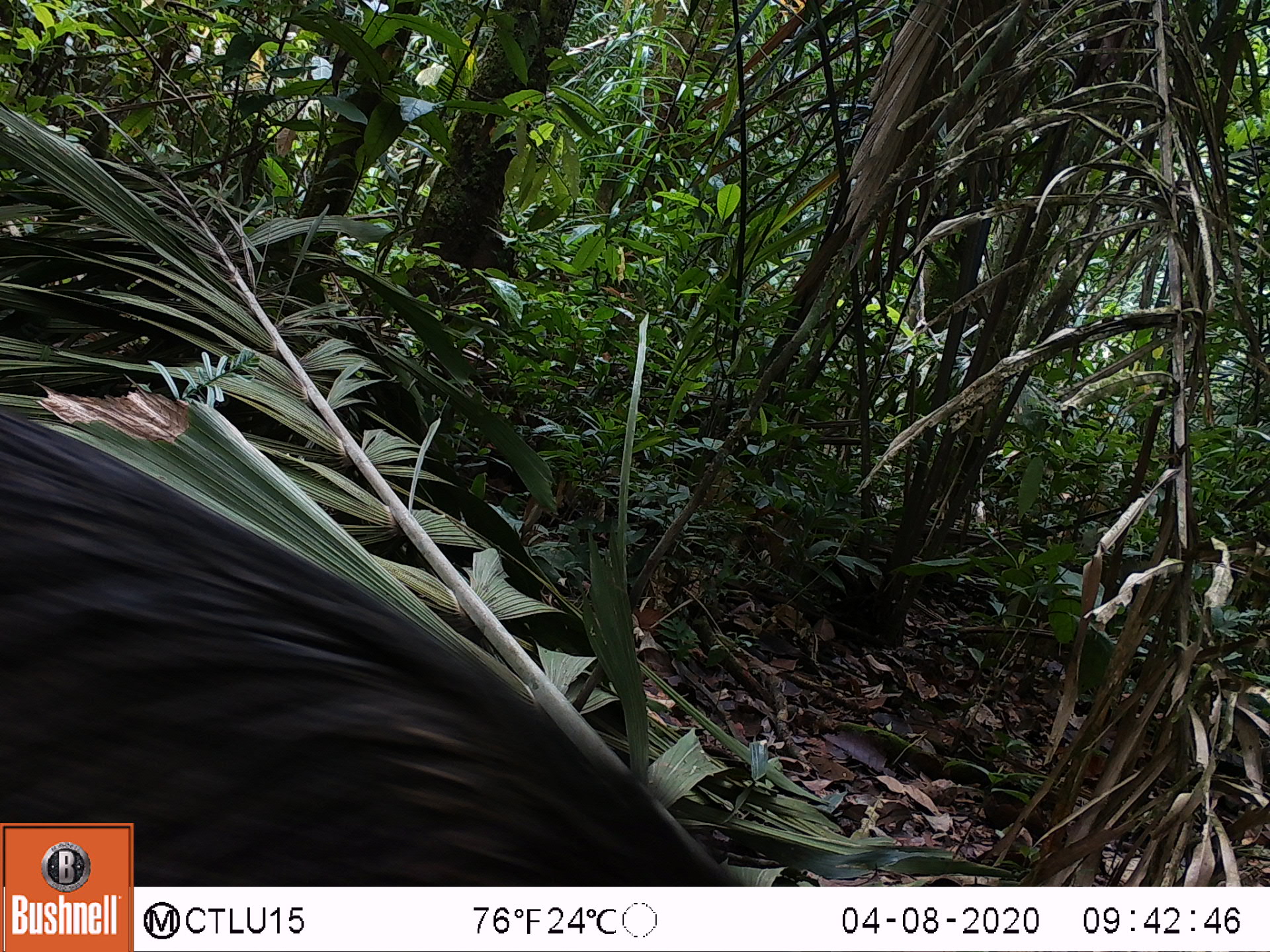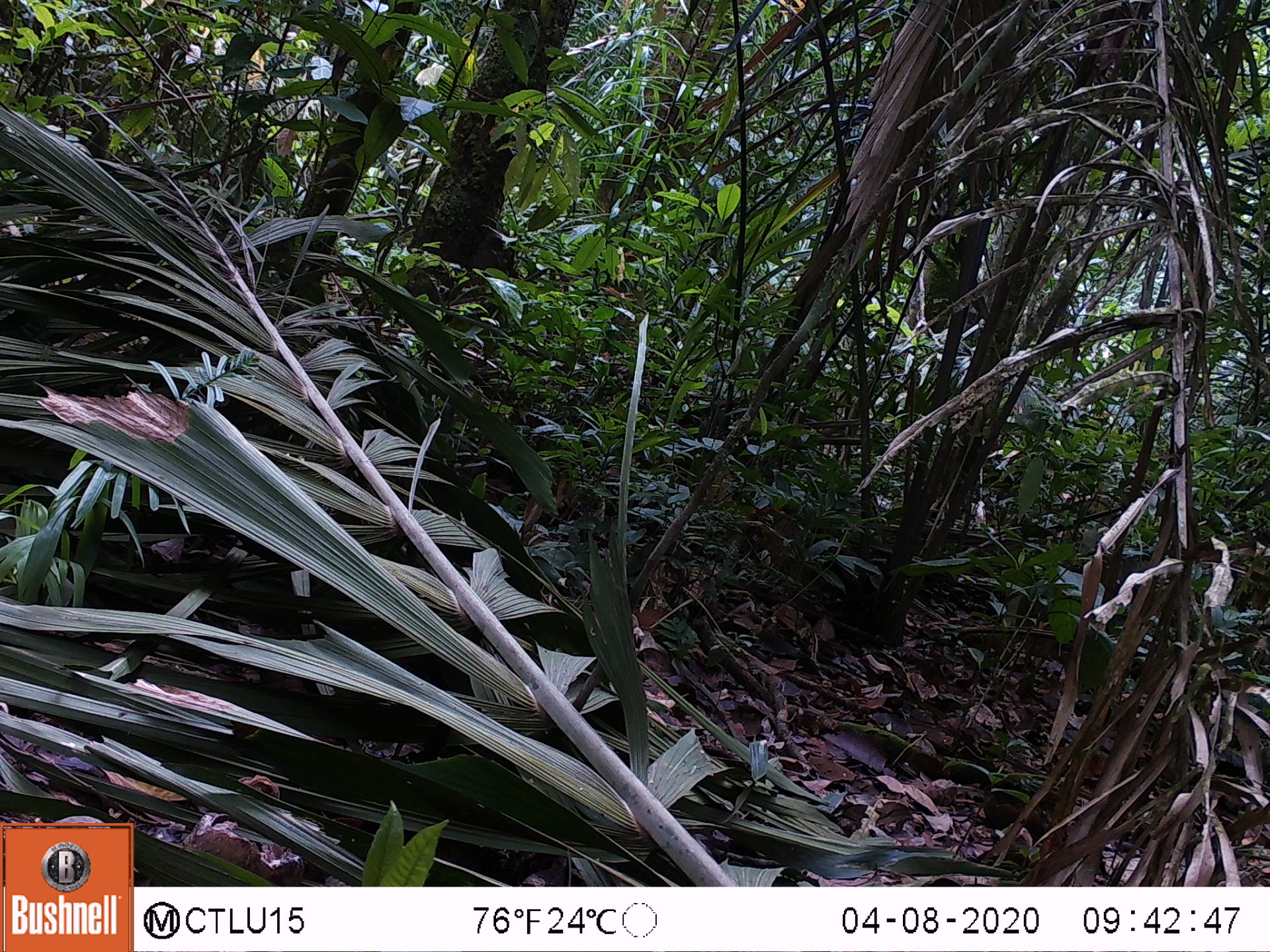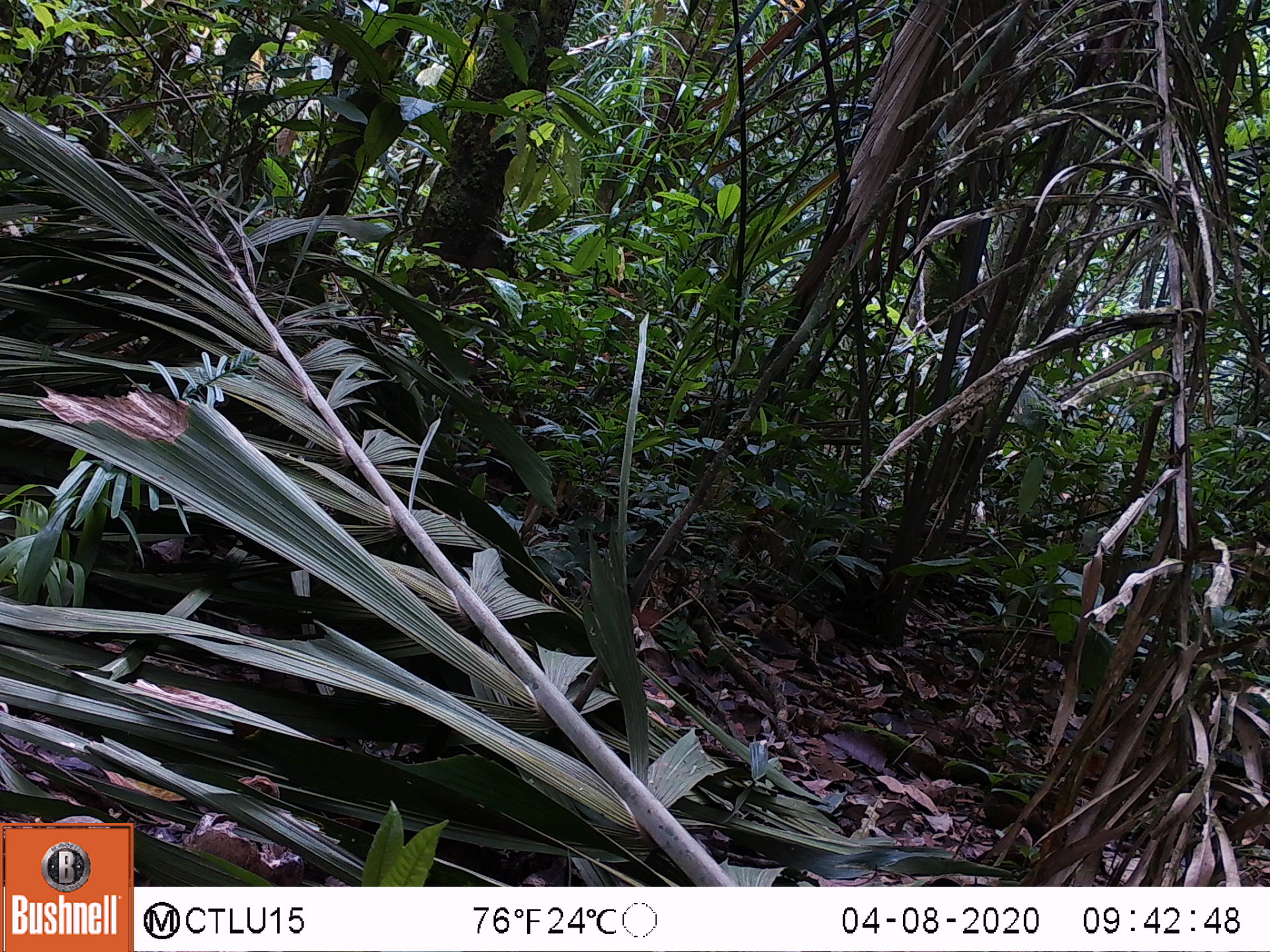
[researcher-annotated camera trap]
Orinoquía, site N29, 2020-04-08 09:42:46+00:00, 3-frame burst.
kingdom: Animalia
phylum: Chordata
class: Mammalia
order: Artiodactyla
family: Tayassuidae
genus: Pecari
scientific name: Pecari tajacu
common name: collared peccary